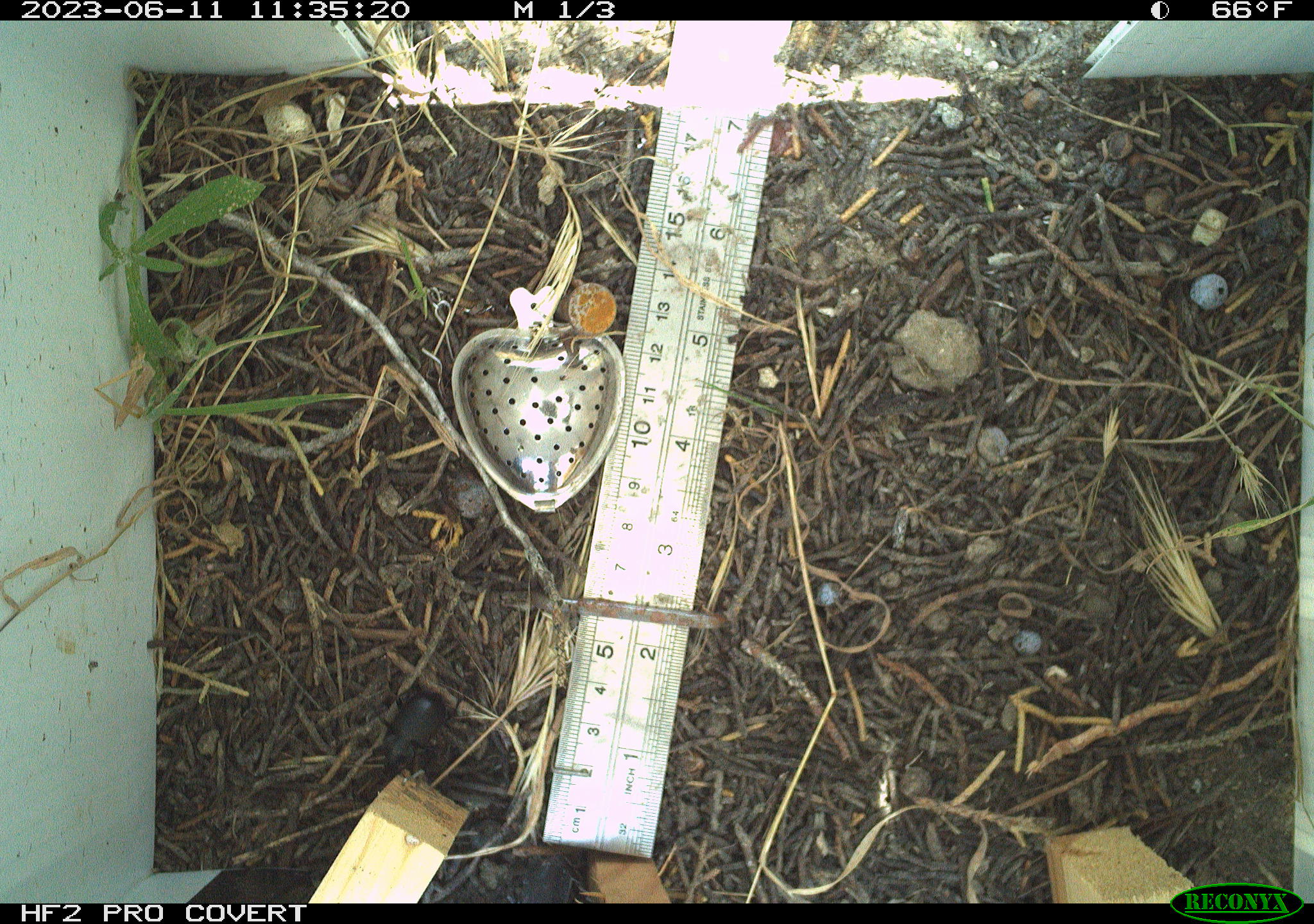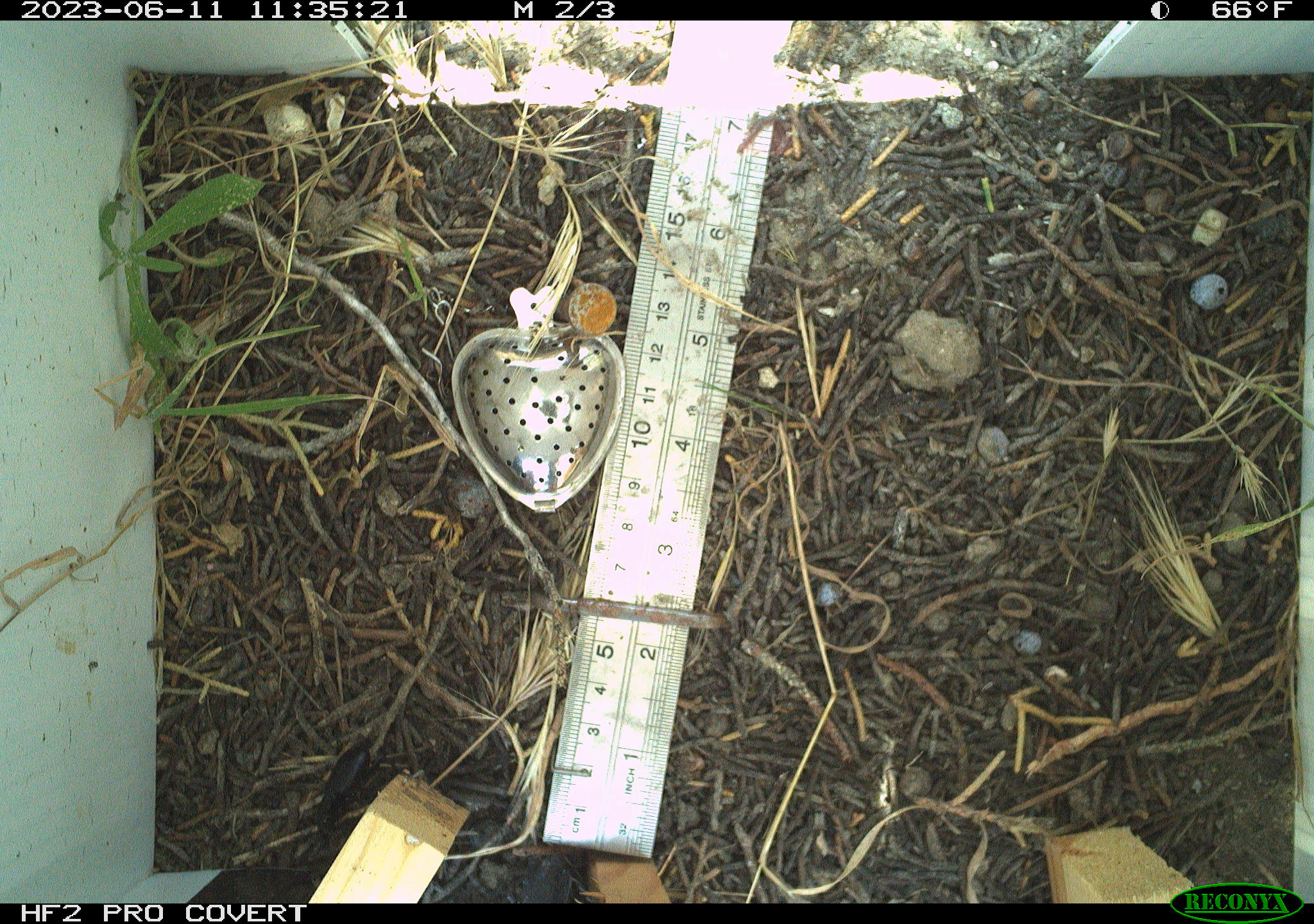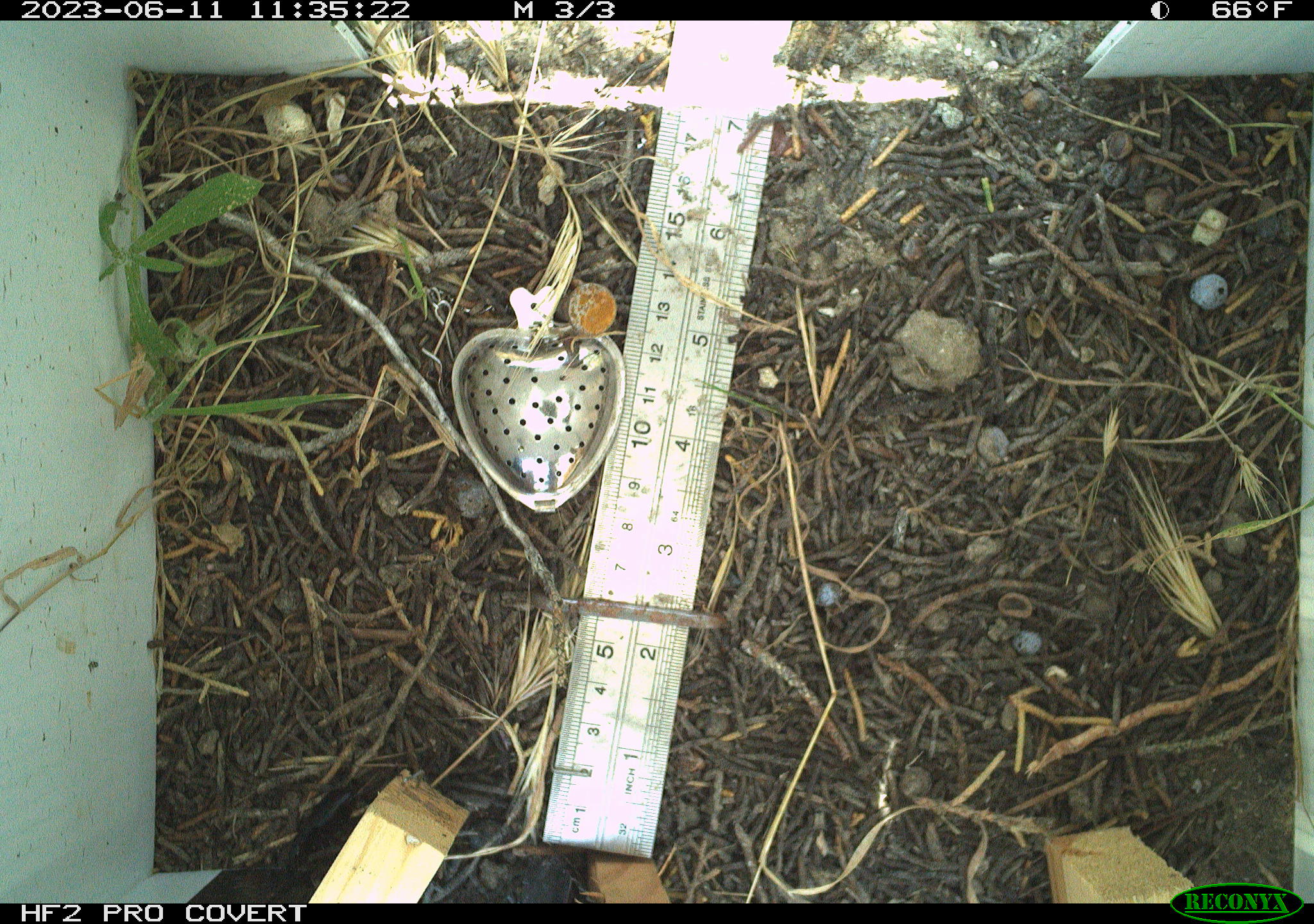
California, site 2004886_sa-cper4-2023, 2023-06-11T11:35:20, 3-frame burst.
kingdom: Animalia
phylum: Arthropoda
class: Insecta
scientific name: Insecta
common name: insect